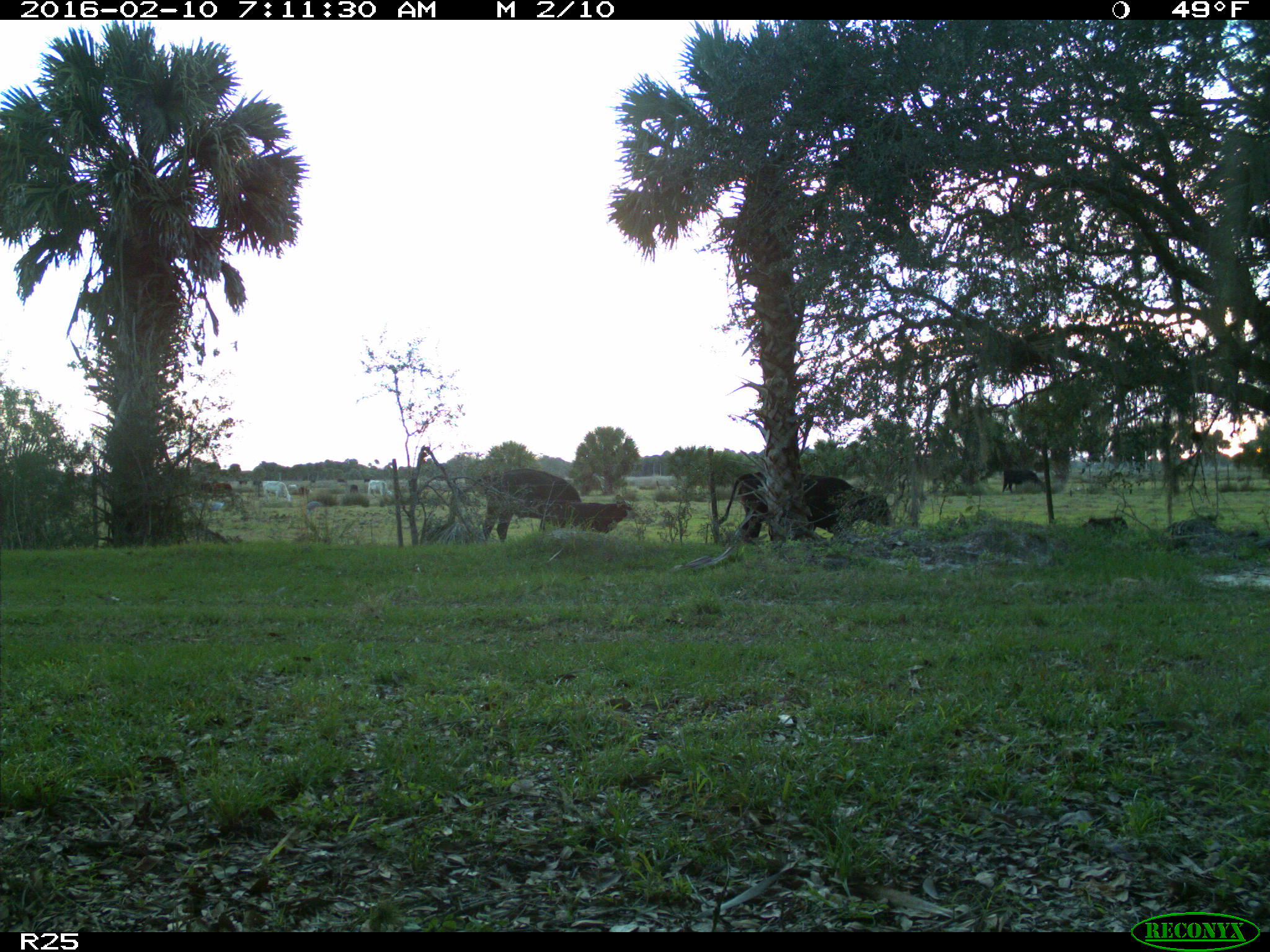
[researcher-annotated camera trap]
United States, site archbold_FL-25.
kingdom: Animalia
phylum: Chordata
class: Mammalia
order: Artiodactyla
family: Bovidae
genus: Bos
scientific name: Bos taurus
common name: domestic cow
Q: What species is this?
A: Bos taurus (domestic cow).